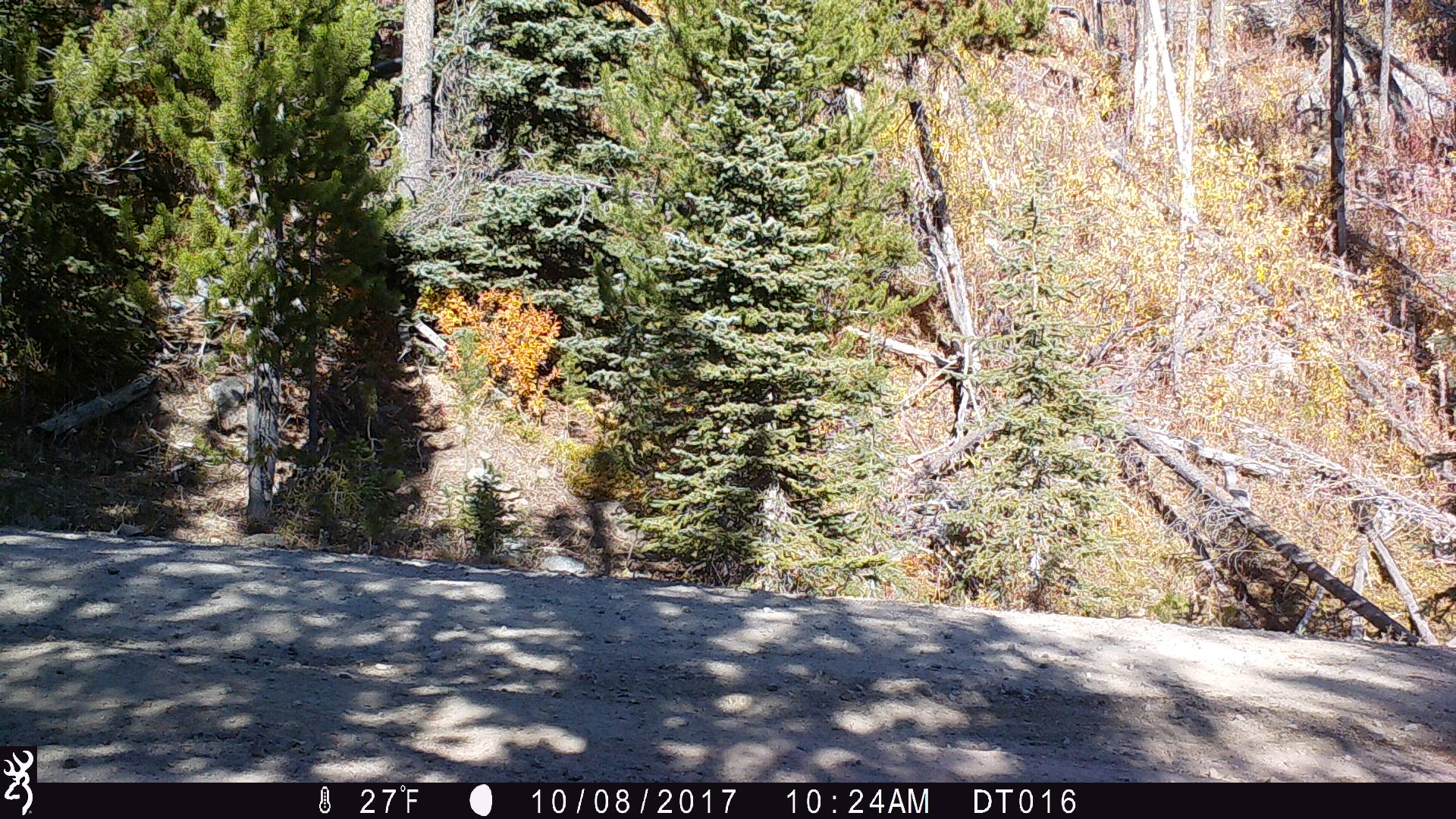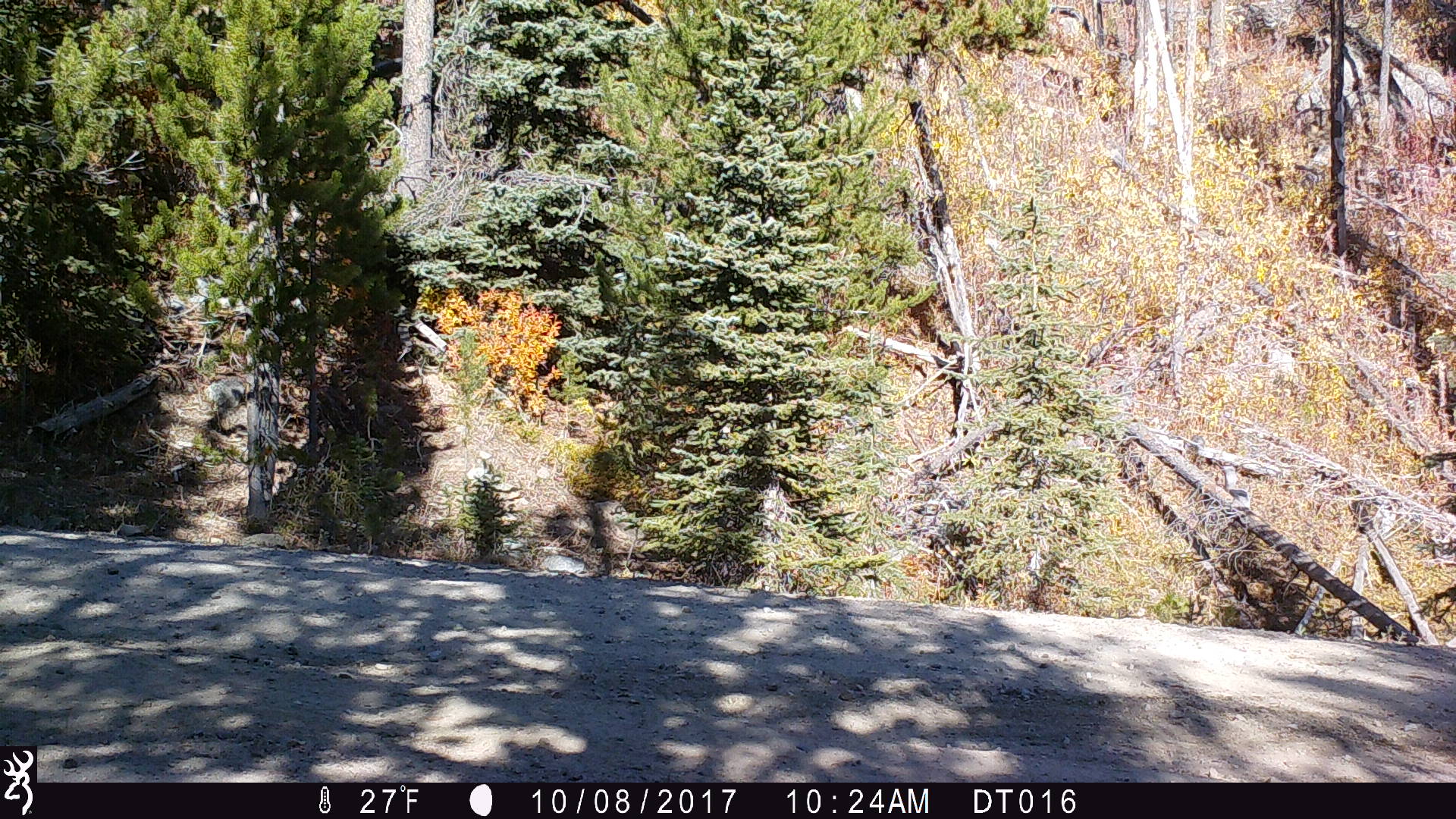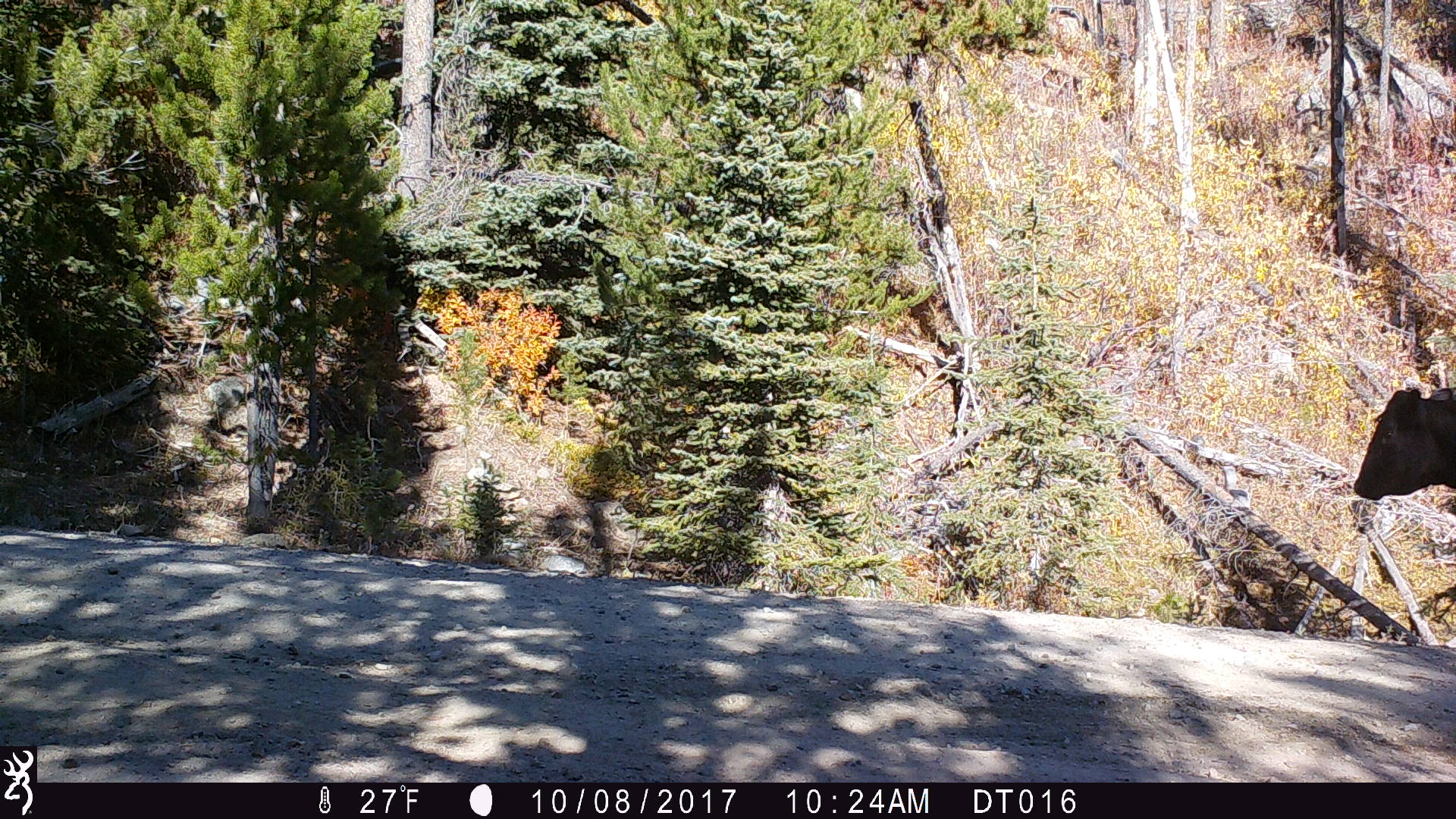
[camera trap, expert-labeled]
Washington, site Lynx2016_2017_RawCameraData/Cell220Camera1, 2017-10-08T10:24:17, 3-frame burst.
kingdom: Animalia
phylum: Chordata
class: Mammalia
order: Artiodactyla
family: Bovidae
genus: Bos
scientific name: Bos taurus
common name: domestic cattle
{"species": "domestic cattle (Bos taurus)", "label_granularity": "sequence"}